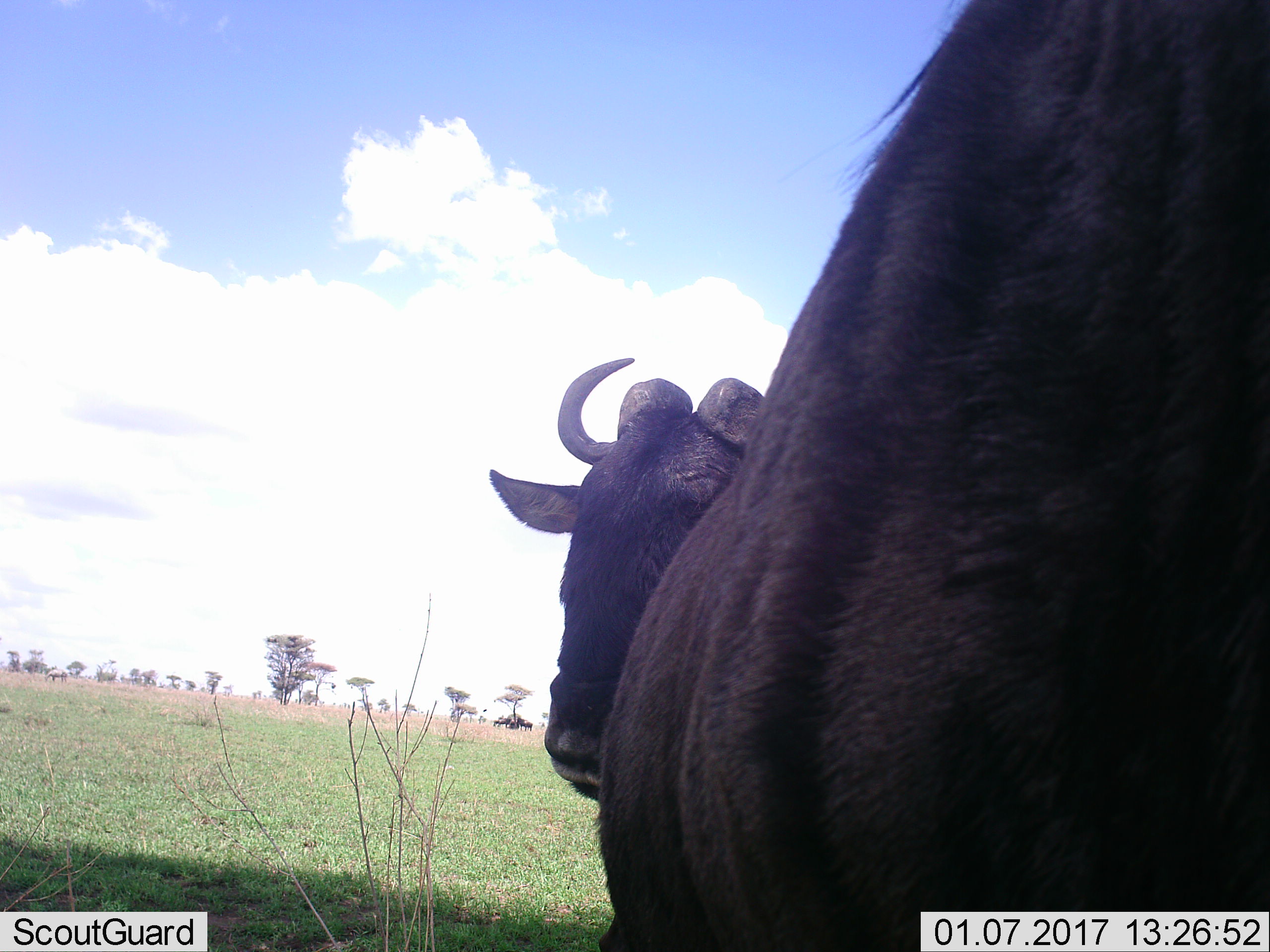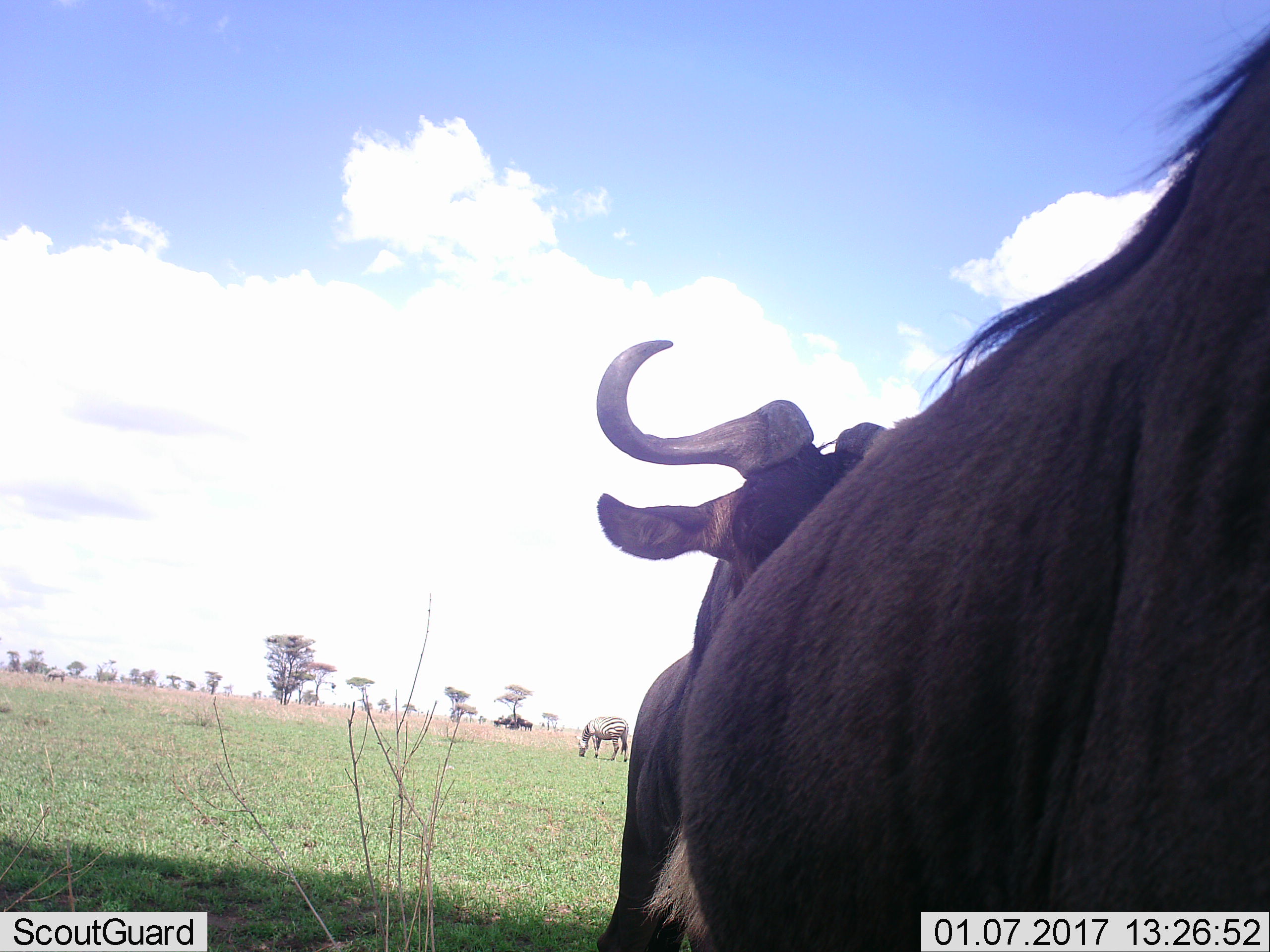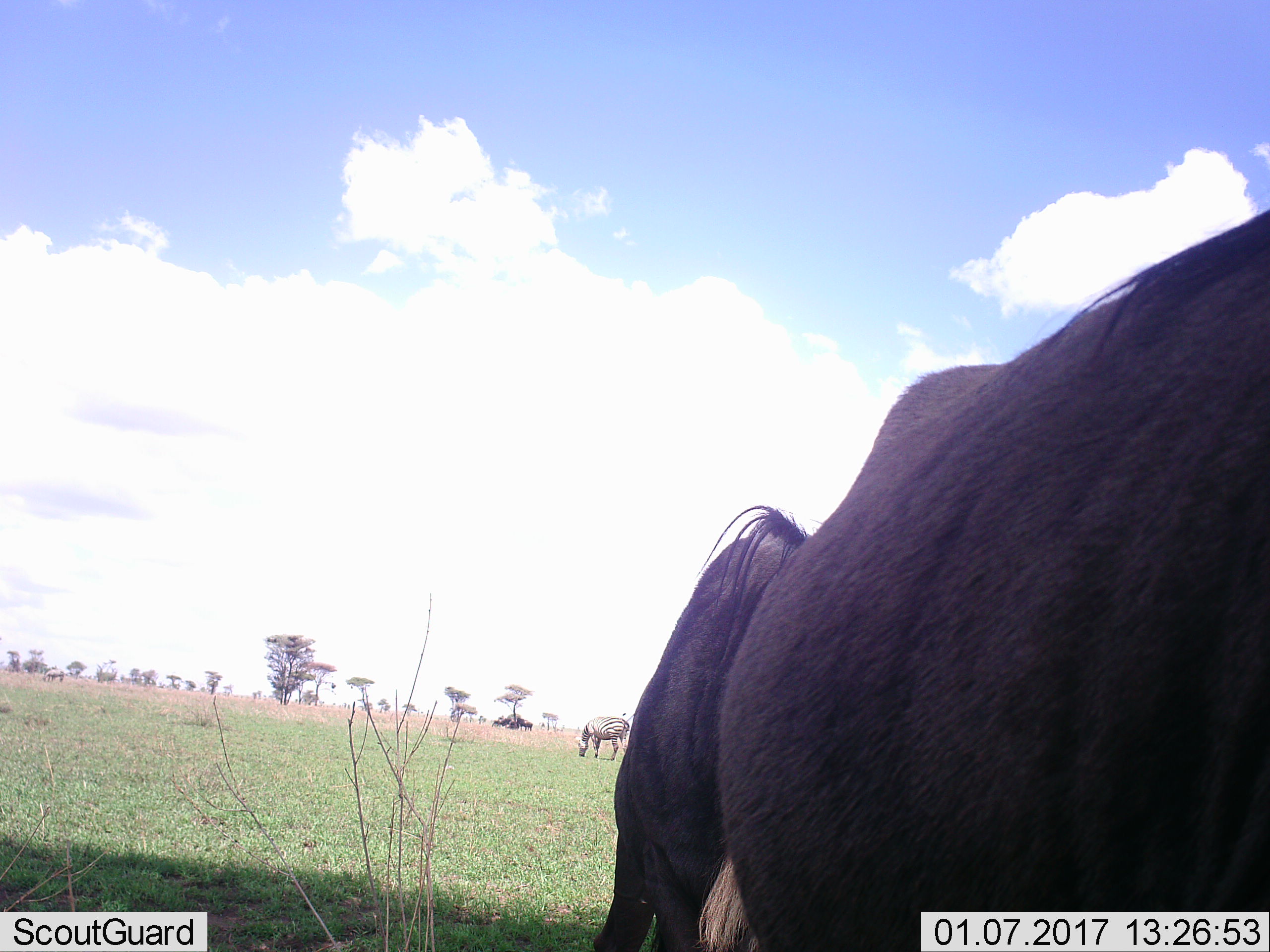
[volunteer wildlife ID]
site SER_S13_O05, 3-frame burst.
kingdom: Animalia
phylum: Chordata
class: Mammalia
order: Artiodactyla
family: Bovidae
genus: Connochaetes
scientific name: Connochaetes taurinus taurinus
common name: blue wildebeest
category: wildebeestblue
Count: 5.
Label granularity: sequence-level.